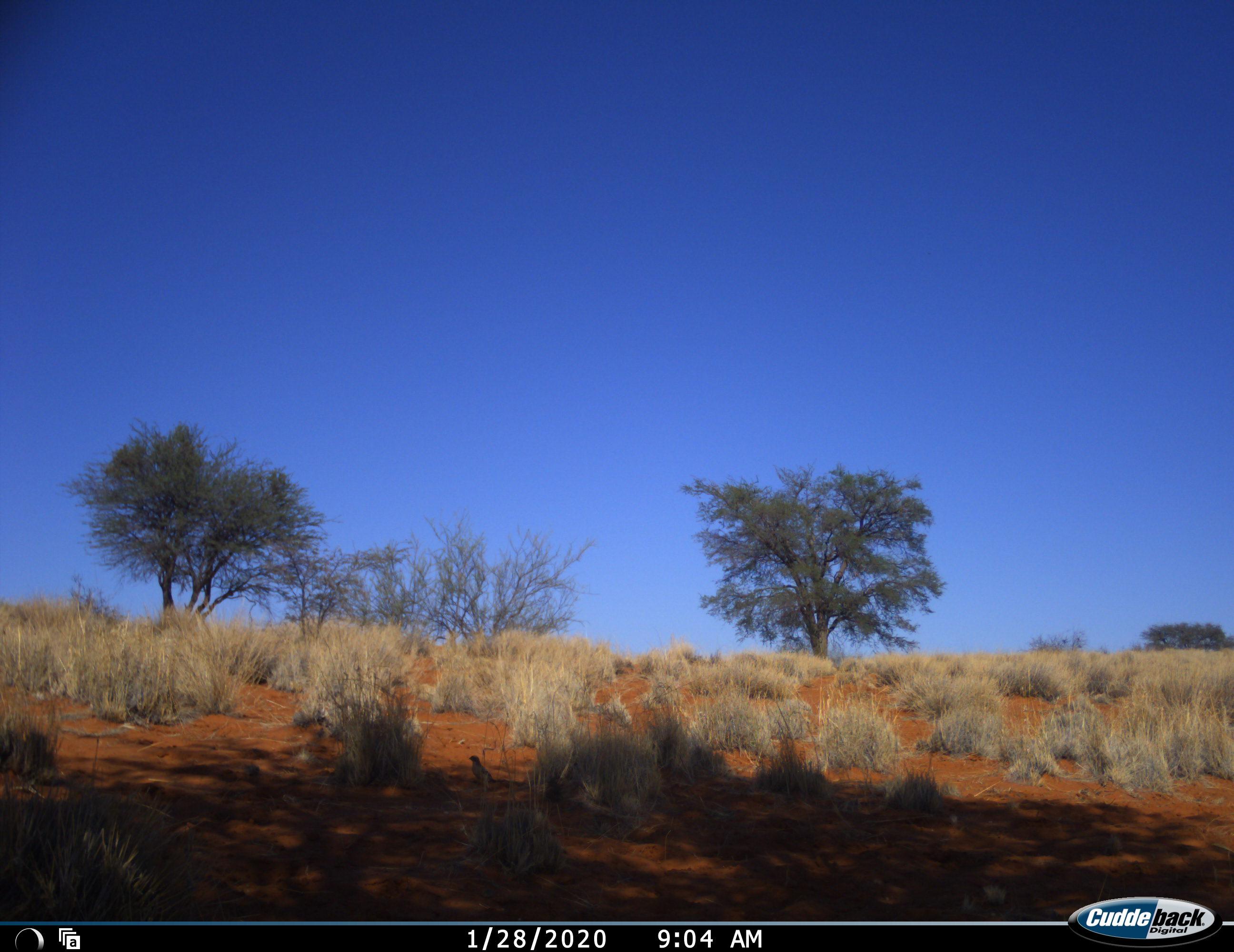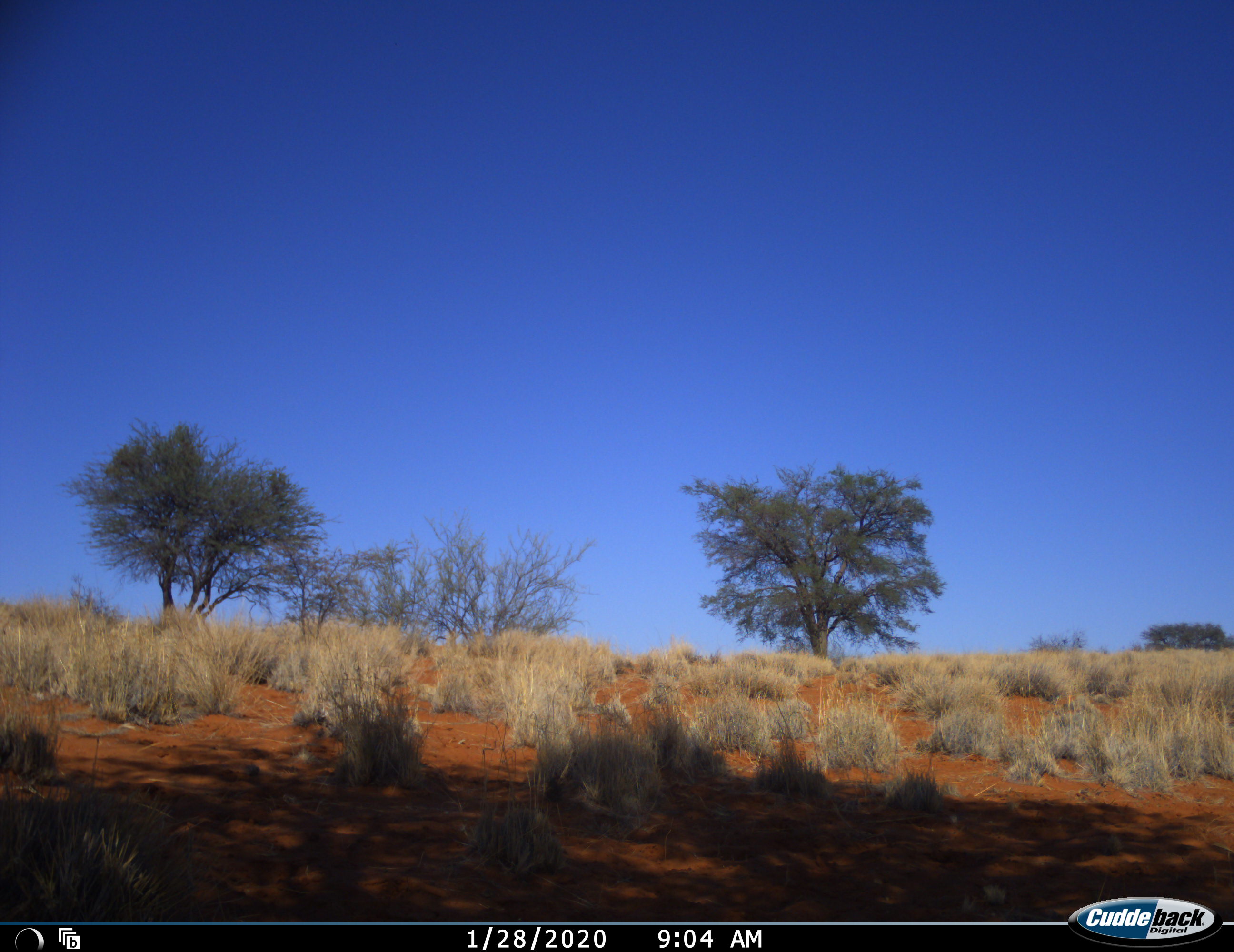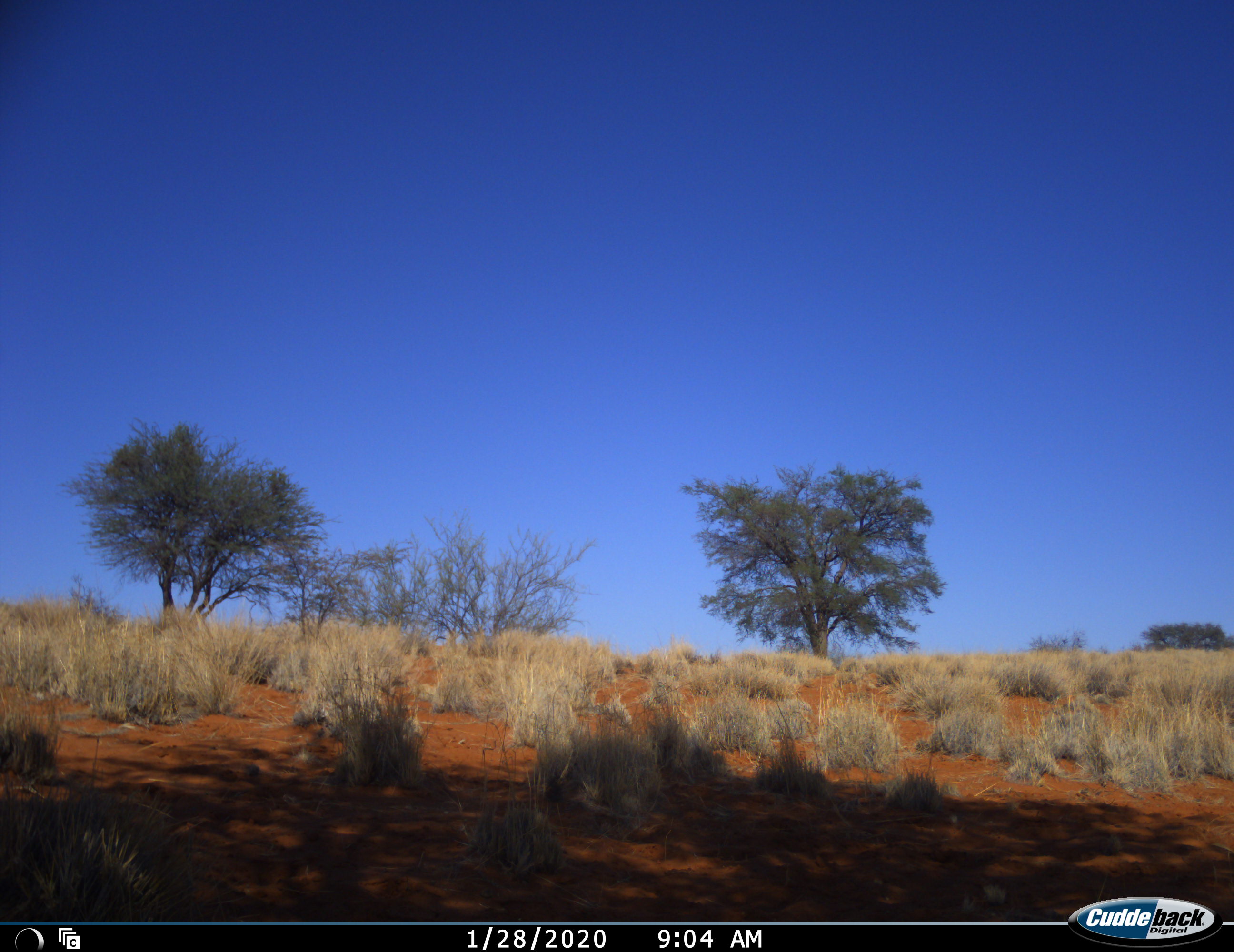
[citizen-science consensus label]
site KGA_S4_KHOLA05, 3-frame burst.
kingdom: Animalia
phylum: Chordata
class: Aves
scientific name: Aves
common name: bird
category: birdother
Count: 1.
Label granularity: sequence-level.